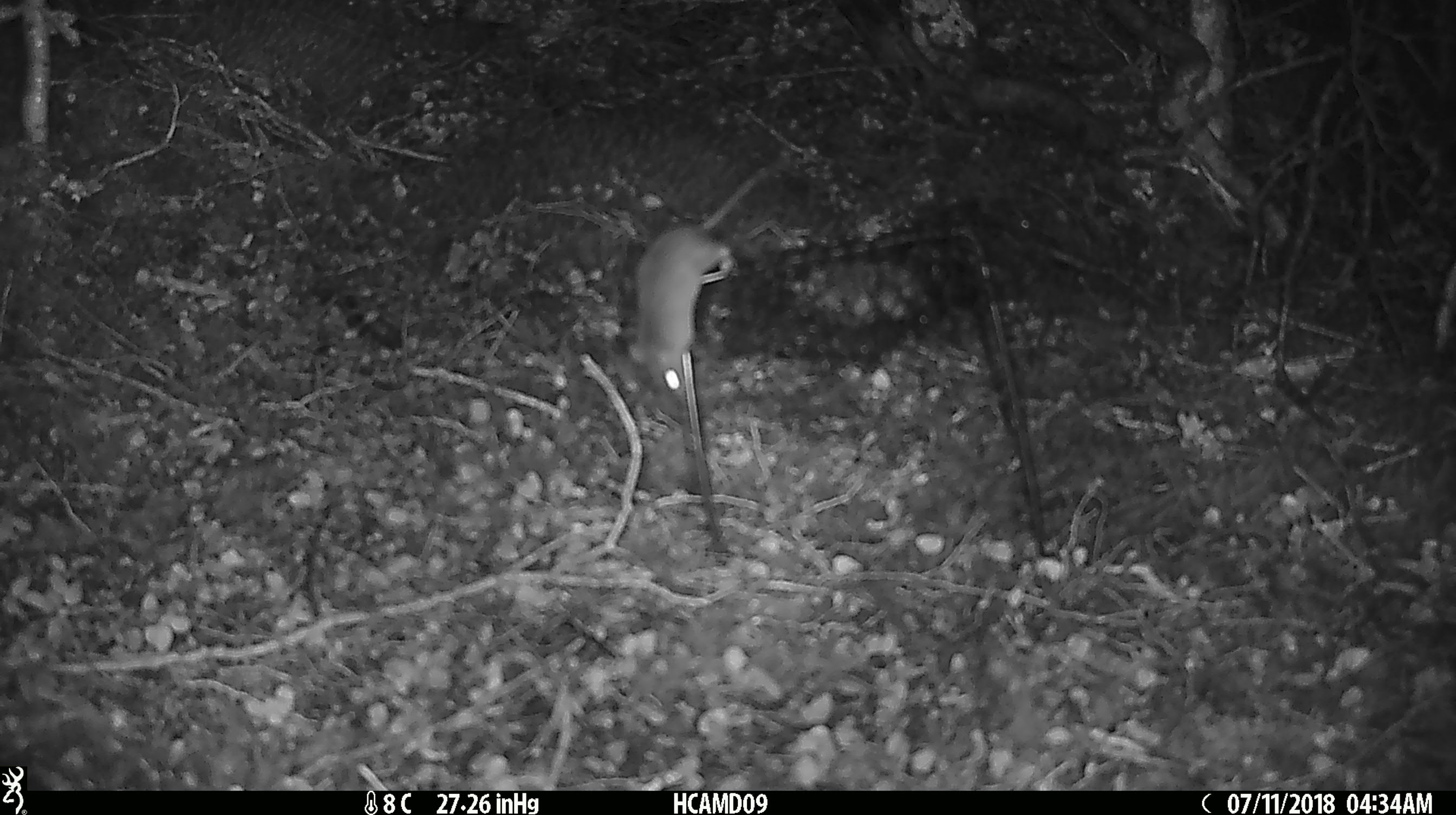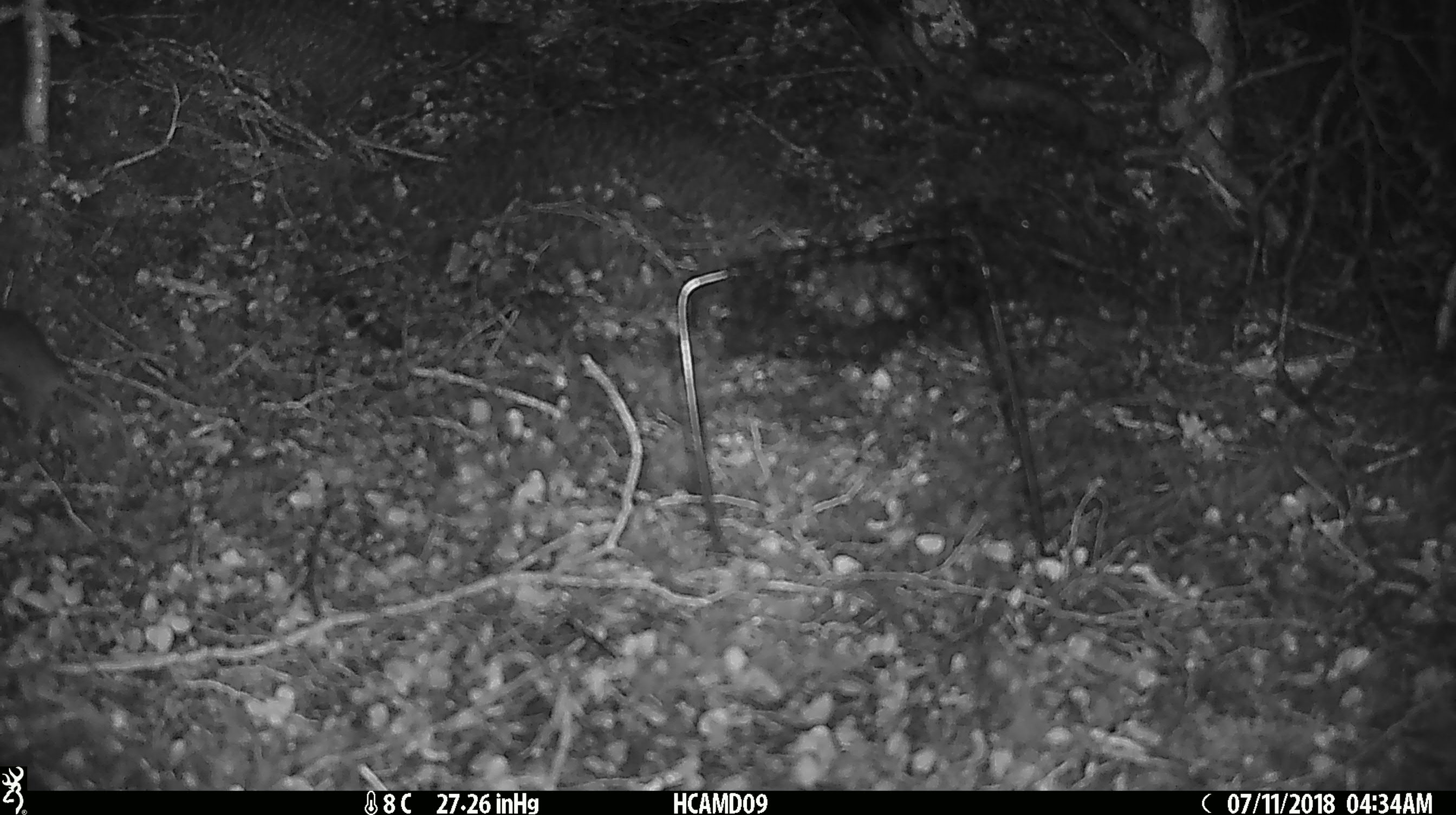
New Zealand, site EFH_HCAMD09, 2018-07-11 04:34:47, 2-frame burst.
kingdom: Animalia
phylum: Chordata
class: Mammalia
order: Rodentia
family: Muridae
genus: Mus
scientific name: Mus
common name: mouse